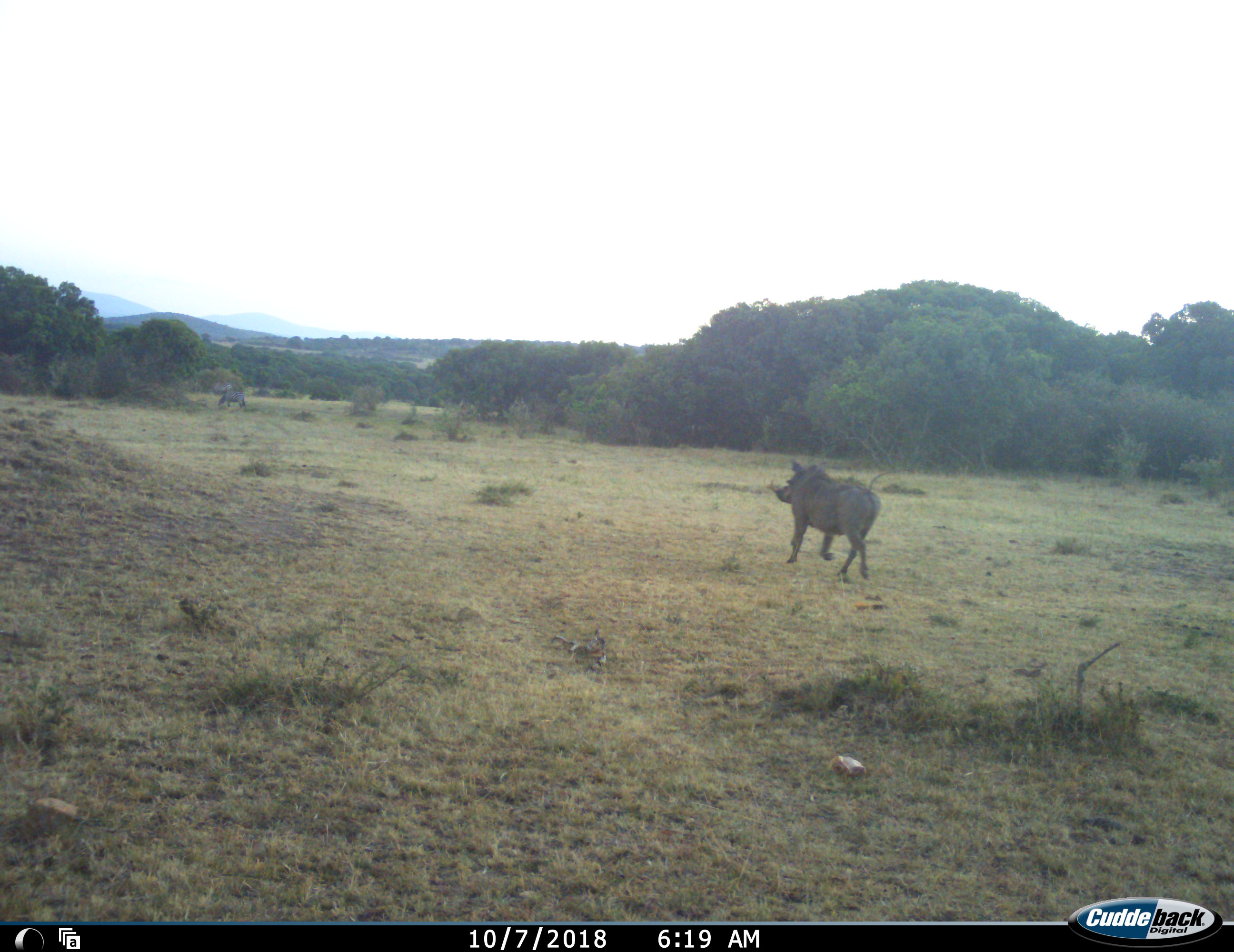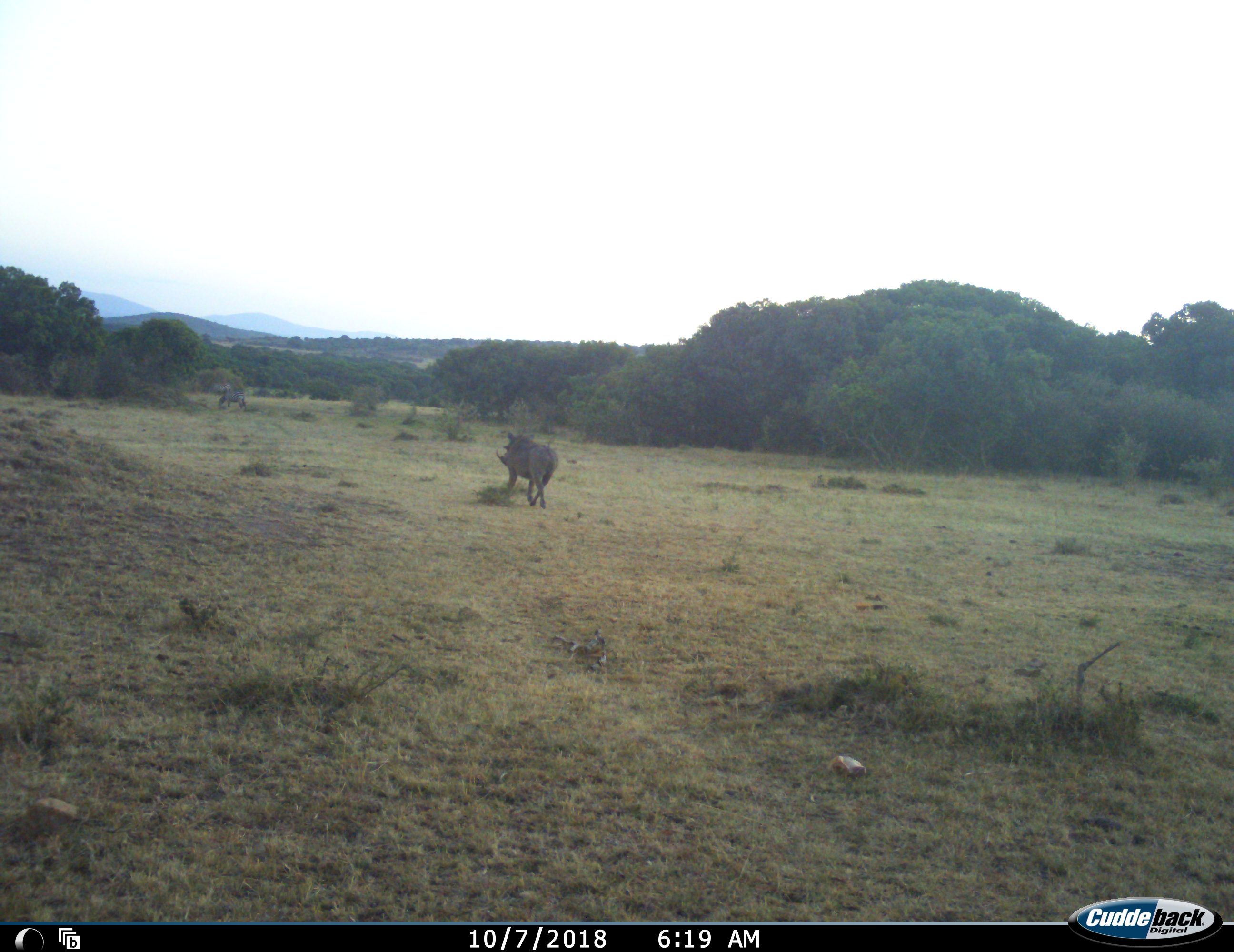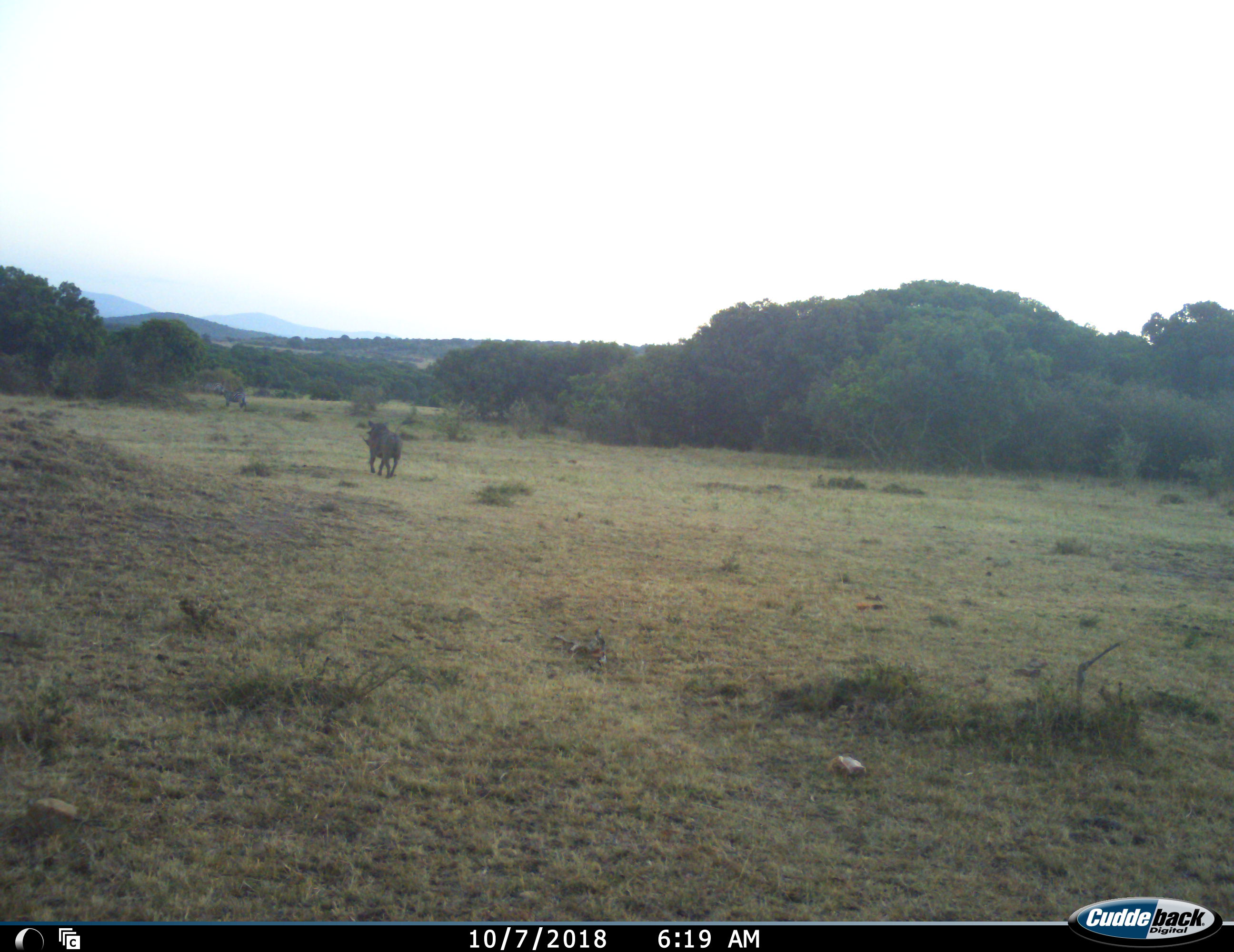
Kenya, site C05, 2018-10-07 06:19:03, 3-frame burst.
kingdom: Animalia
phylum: Chordata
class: Mammalia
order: Artiodactyla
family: Suidae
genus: Phacochoerus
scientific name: Phacochoerus africanus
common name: warthog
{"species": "warthog (Phacochoerus africanus)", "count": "1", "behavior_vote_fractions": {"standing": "10%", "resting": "0%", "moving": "100%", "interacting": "0%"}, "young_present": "0%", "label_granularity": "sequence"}